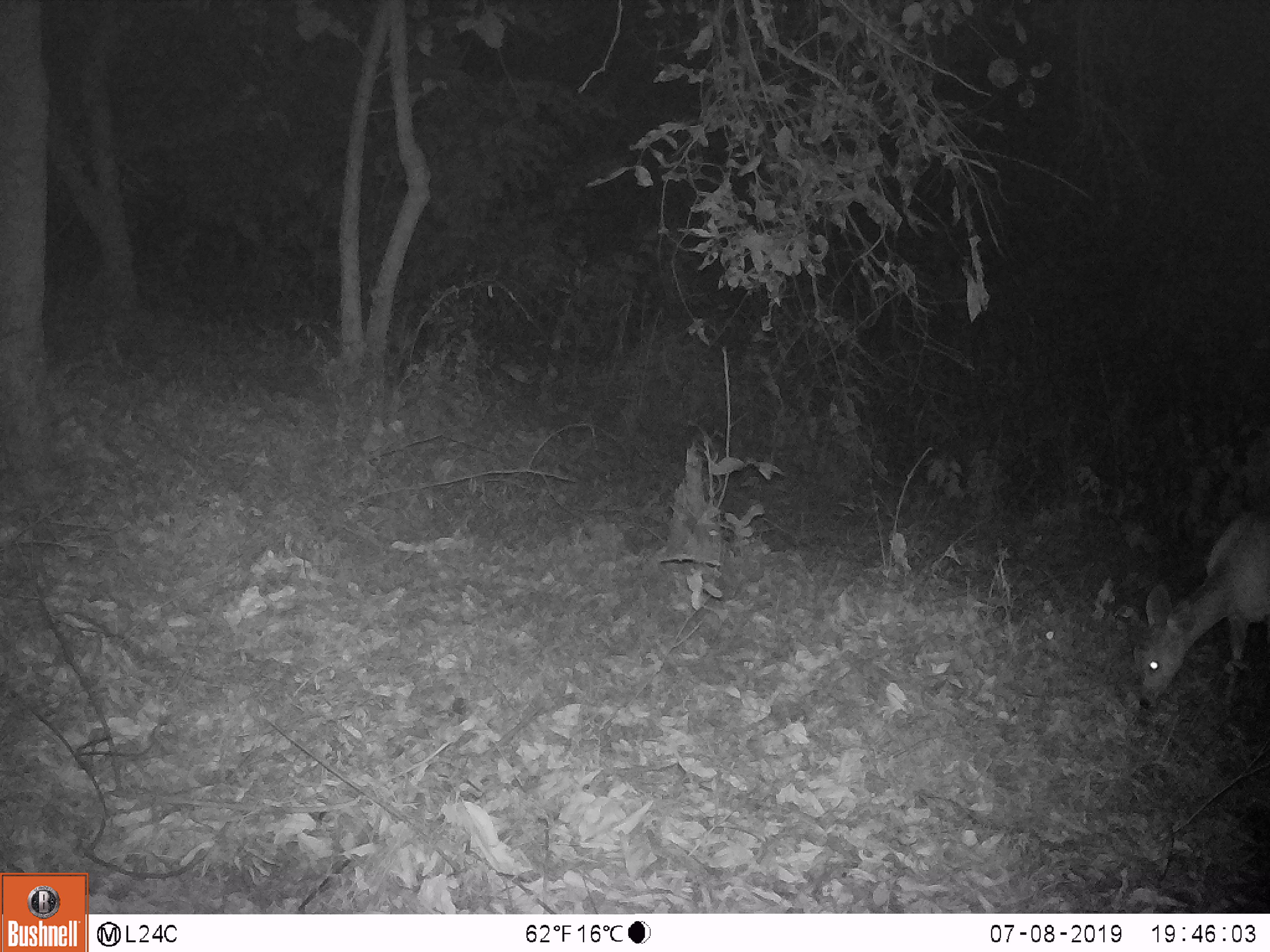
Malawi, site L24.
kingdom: Animalia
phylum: Chordata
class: Mammalia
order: Artiodactyla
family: Bovidae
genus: Redunca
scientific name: Redunca arundinum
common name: southern reedbuck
Southern reedbuck (Redunca arundinum), count 1.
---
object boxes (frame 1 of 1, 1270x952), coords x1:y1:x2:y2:
southern reedbuck: 1131:495:1268:719